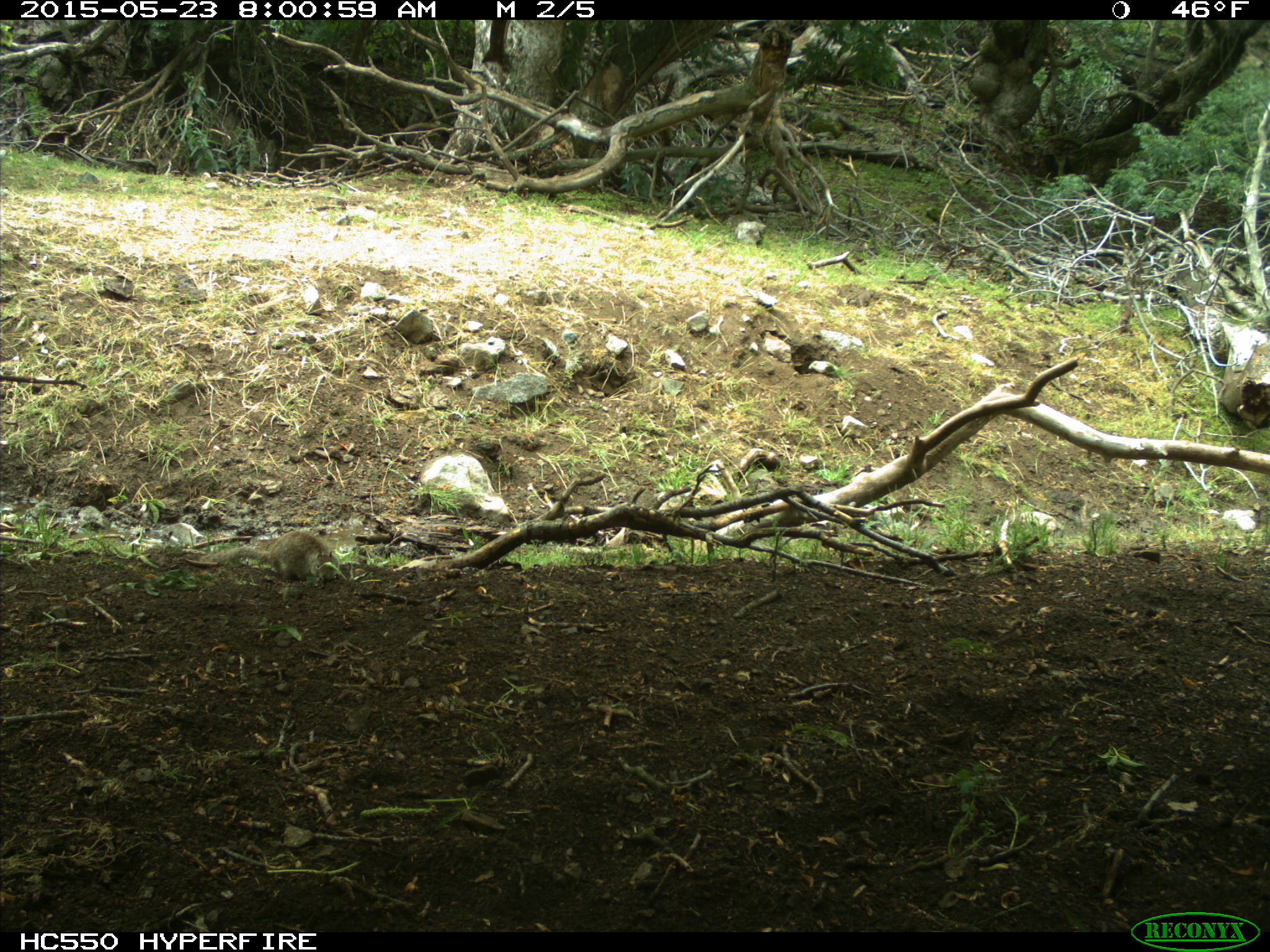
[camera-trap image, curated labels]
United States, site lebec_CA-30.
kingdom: Animalia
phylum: Chordata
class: Mammalia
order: Rodentia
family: Sciuridae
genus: Otospermophilus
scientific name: Otospermophilus beecheyi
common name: california ground squirrel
Otospermophilus beecheyi (california ground squirrel).